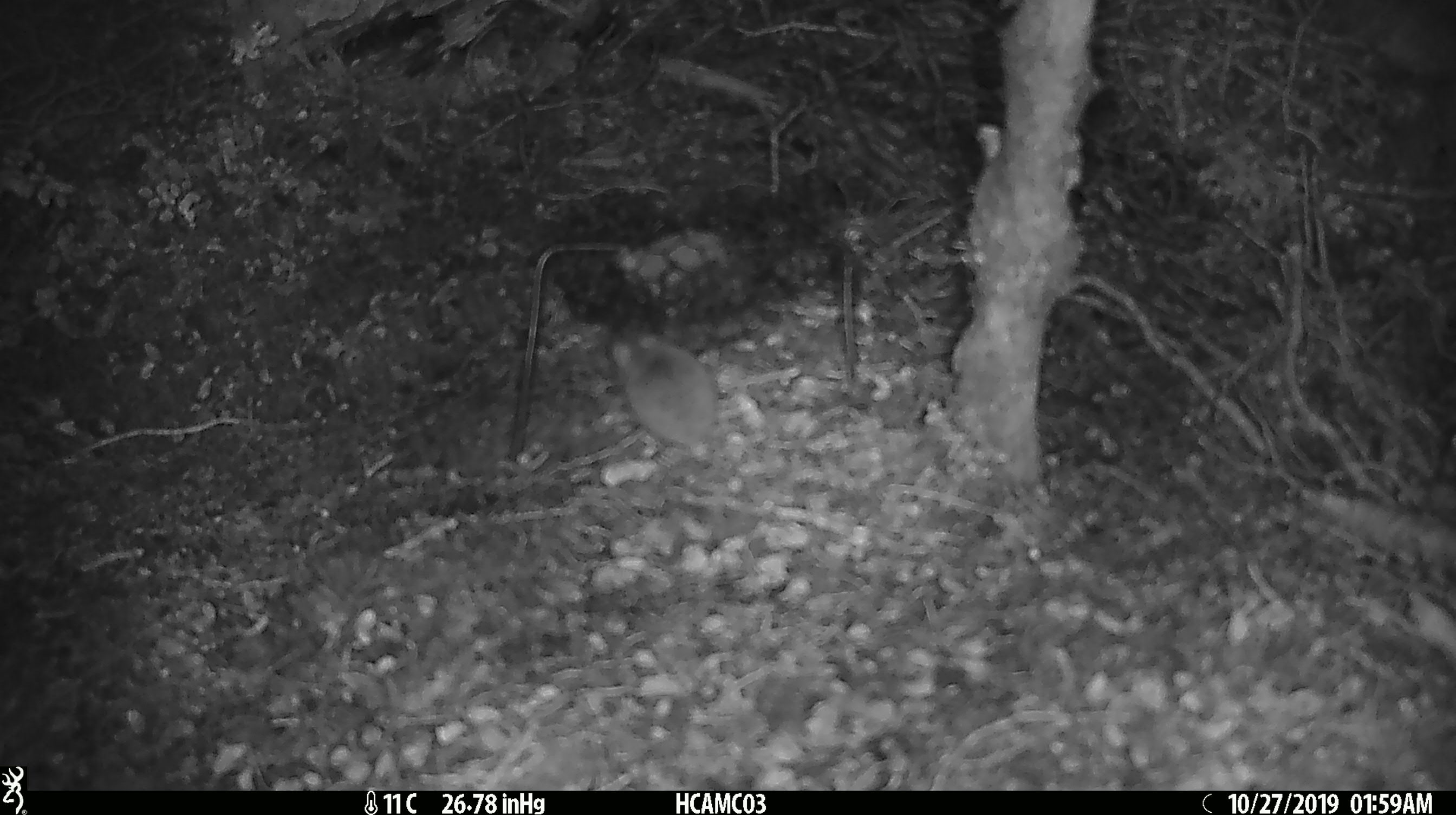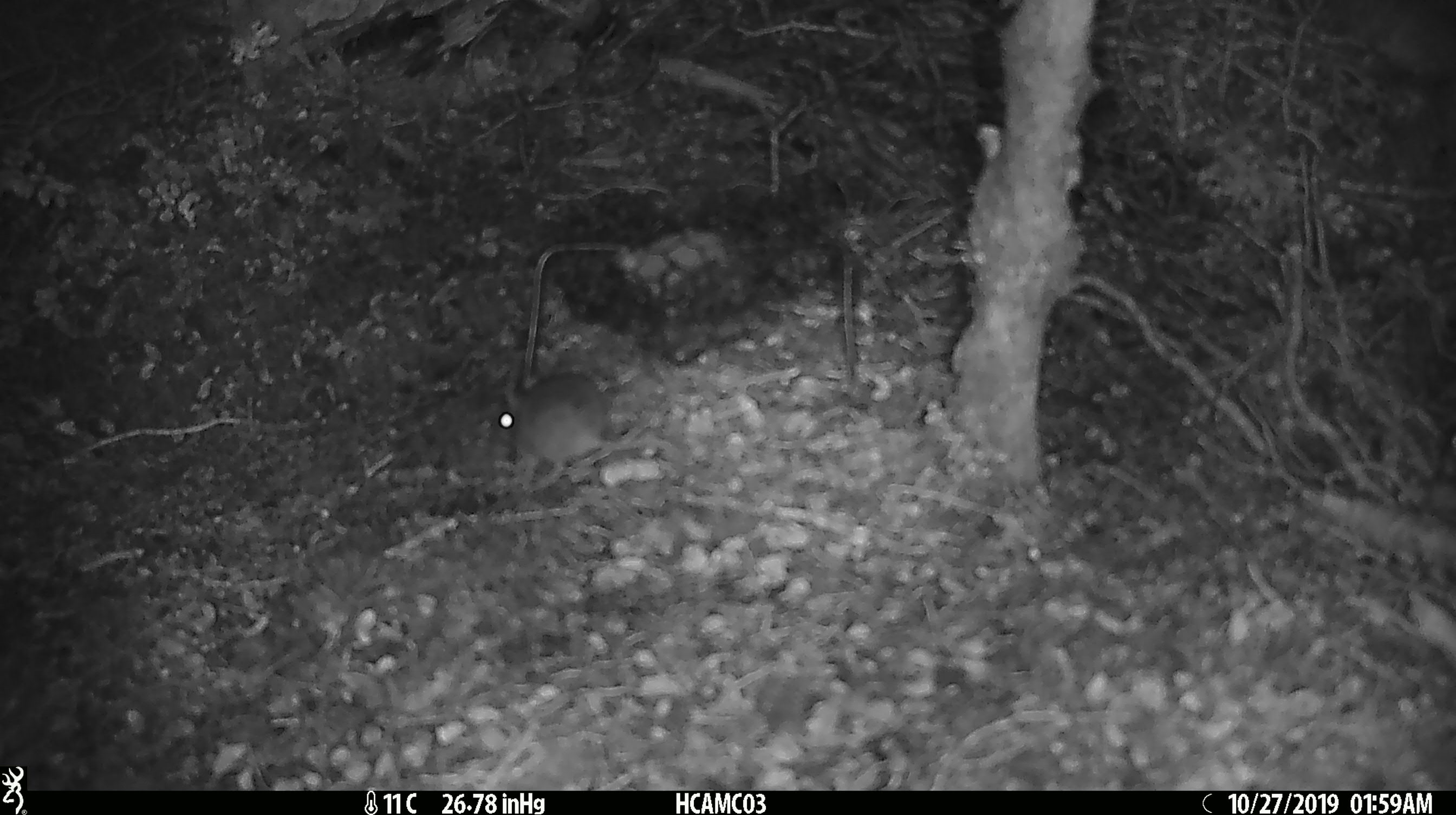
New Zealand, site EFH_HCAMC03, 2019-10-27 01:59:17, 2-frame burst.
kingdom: Animalia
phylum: Chordata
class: Mammalia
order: Rodentia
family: Muridae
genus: Mus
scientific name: Mus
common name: mouse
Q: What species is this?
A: Mouse (Mus).